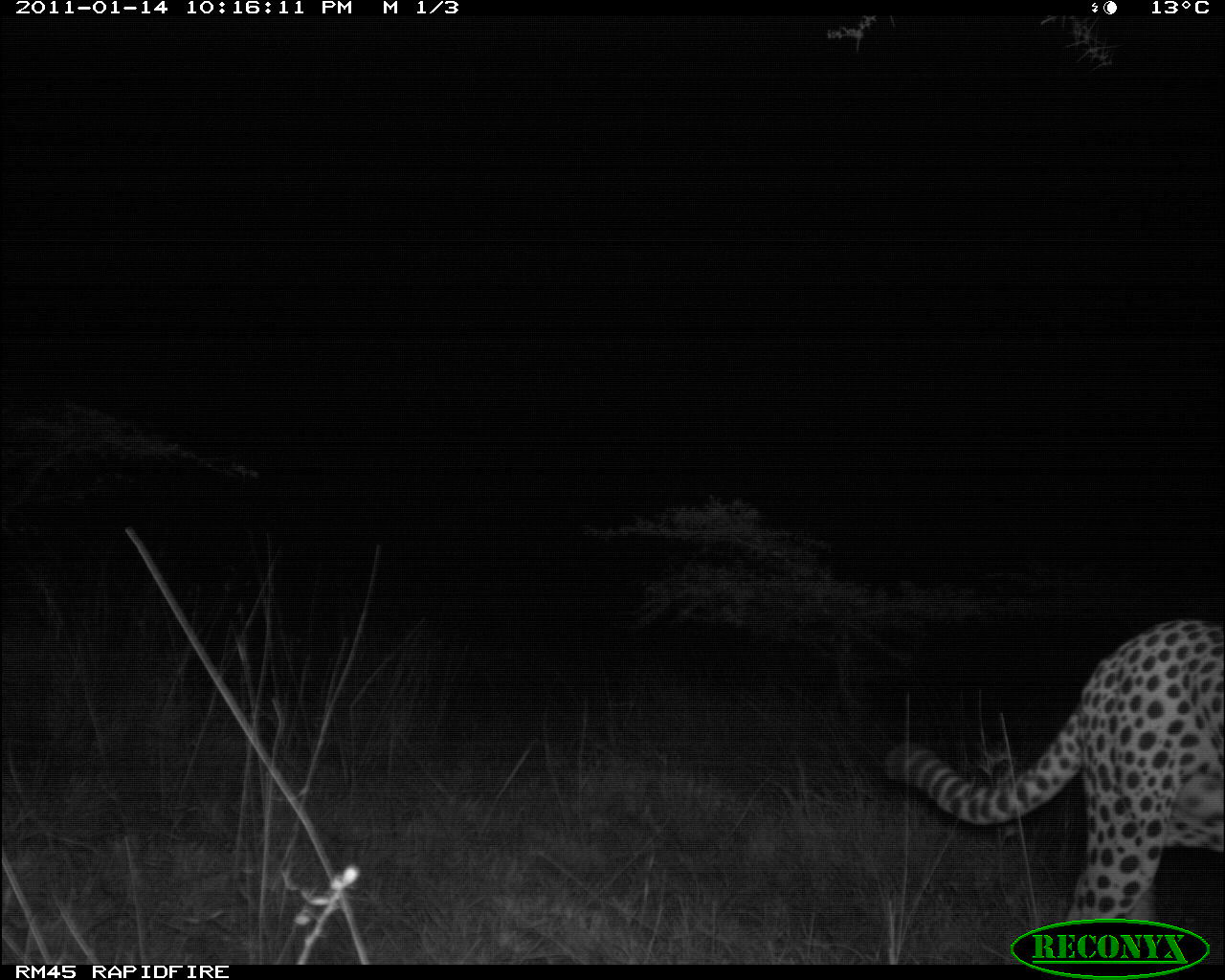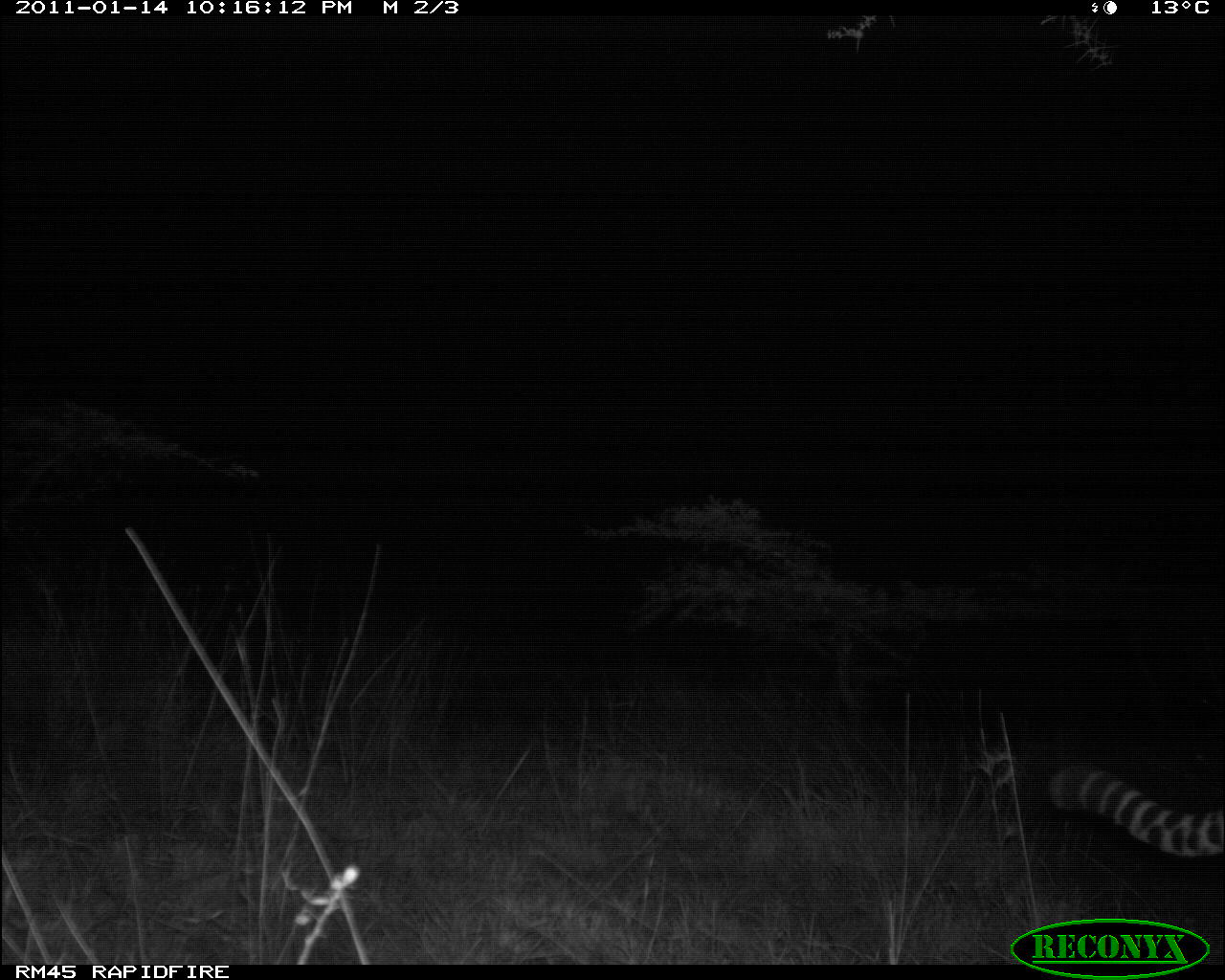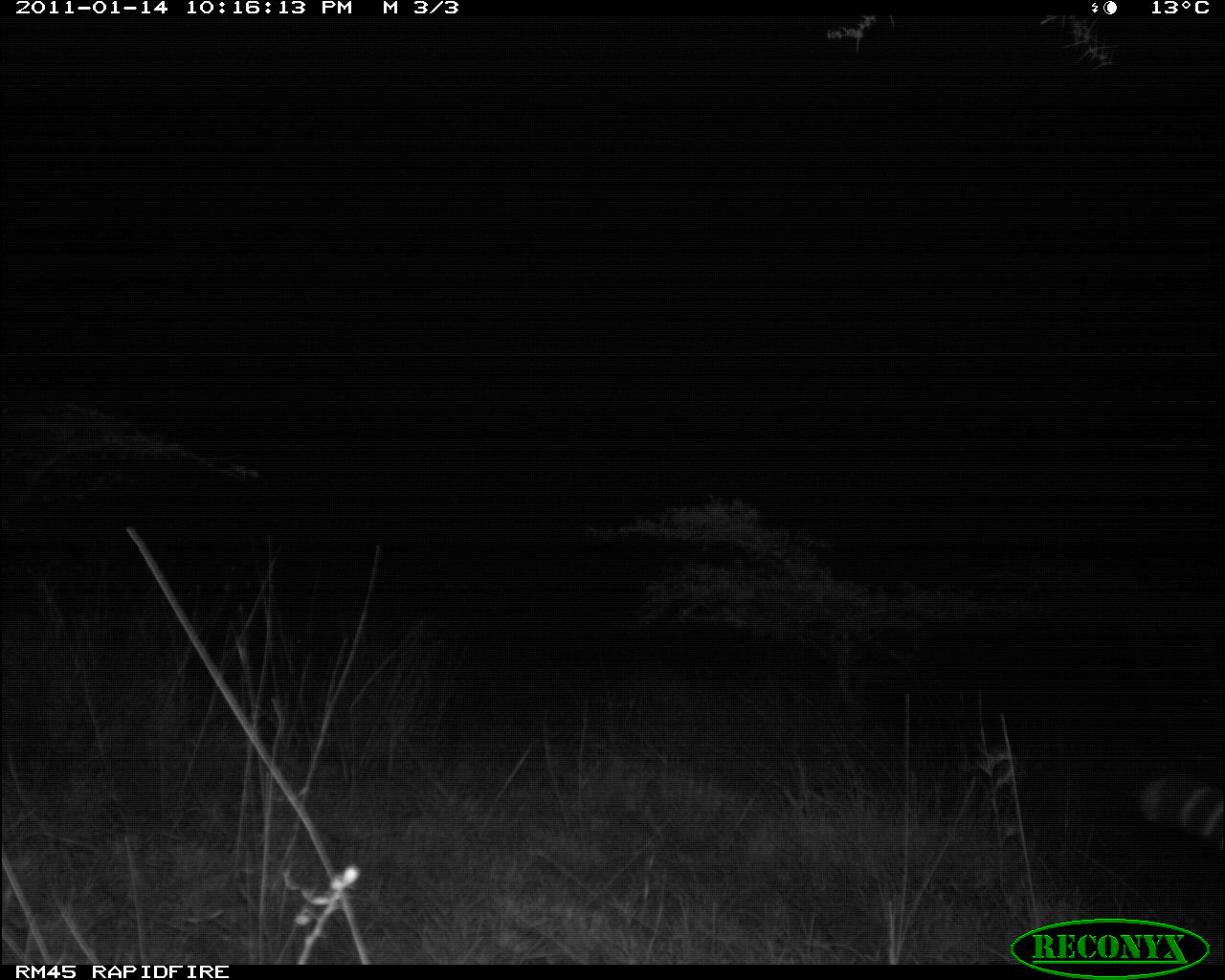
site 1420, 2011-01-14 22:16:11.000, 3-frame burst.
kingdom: Animalia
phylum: Chordata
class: Mammalia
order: Carnivora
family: Felidae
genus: Acinonyx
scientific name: Acinonyx jubatus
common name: cheetah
Acinonyx jubatus (cheetah), count 1.